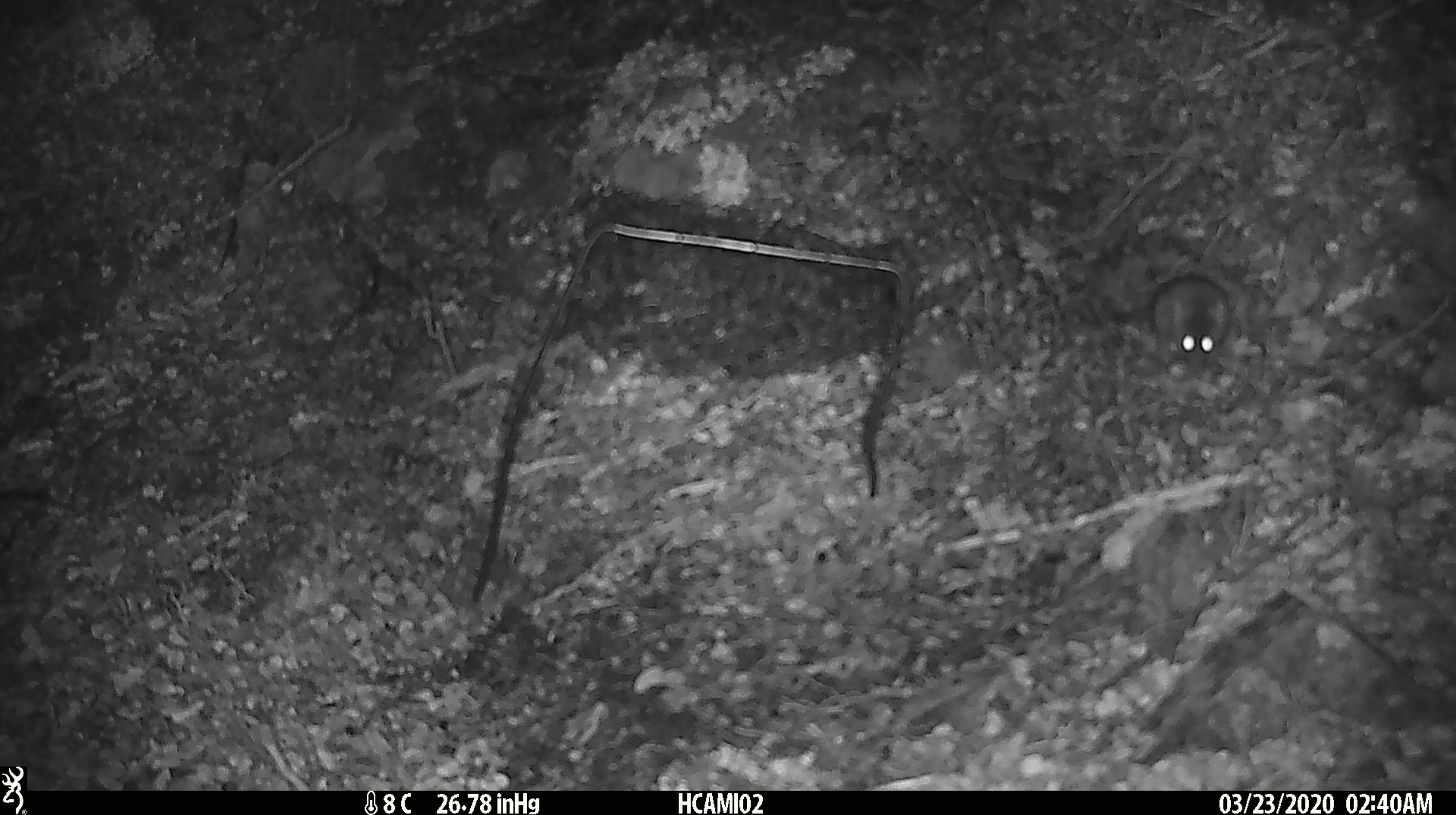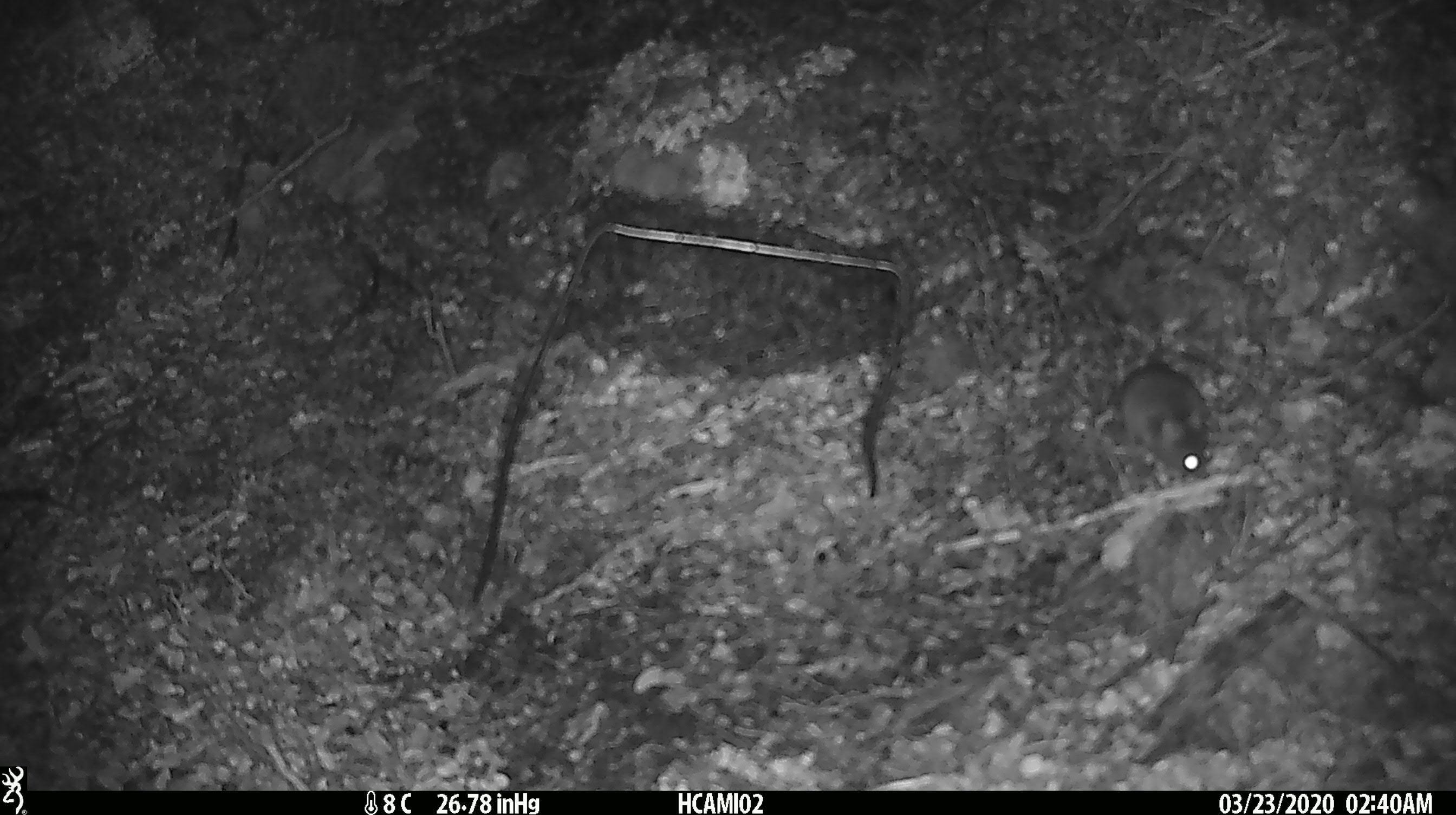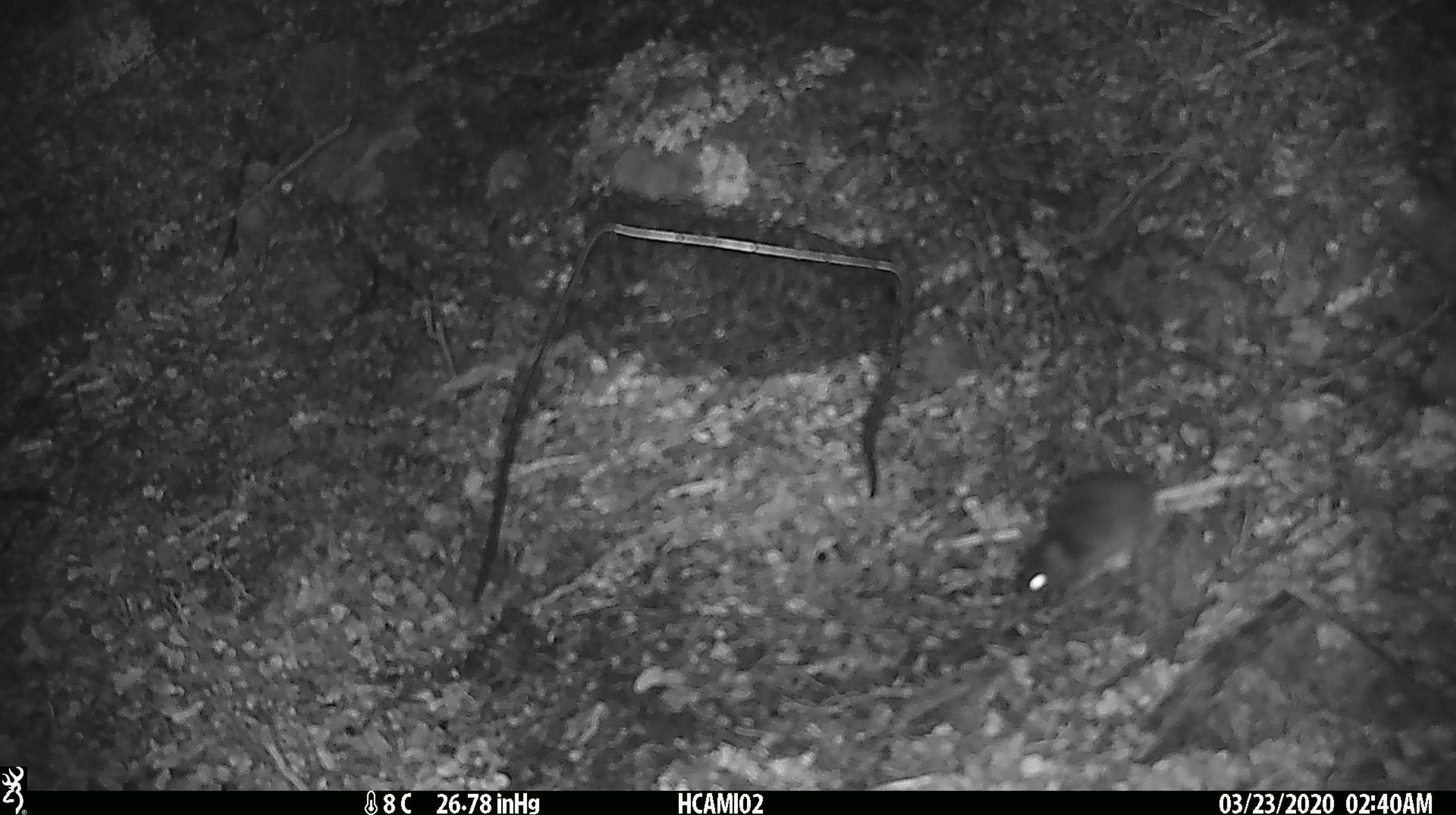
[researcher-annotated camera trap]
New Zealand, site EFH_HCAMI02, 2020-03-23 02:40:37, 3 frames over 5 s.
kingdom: Animalia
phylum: Chordata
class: Mammalia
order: Rodentia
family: Muridae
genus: Mus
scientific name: Mus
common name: mouse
Mouse (Mus).